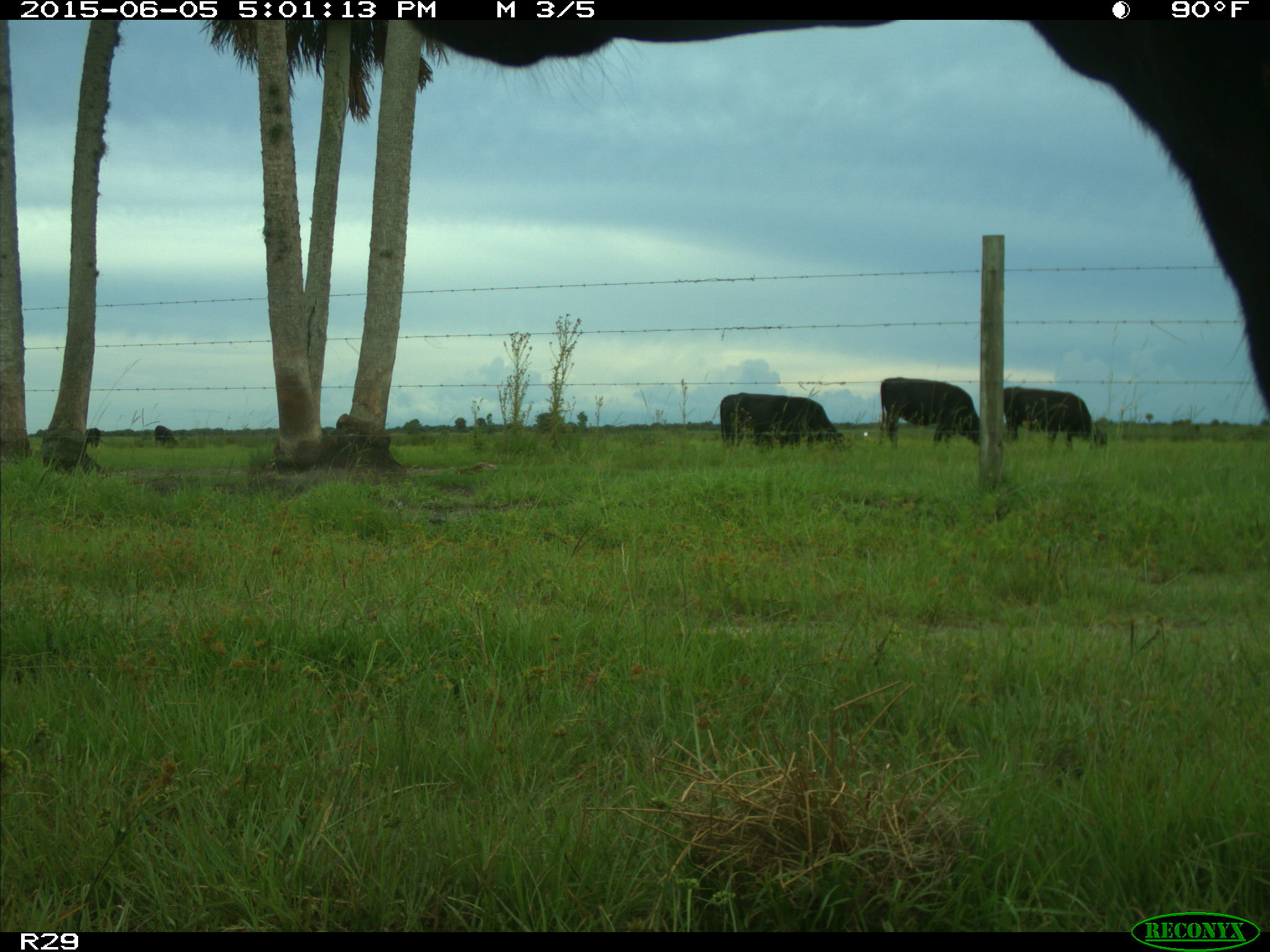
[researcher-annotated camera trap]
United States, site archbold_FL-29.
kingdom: Animalia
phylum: Chordata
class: Mammalia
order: Artiodactyla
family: Bovidae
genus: Bos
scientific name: Bos taurus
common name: domestic cow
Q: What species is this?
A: Bos taurus (domestic cow).